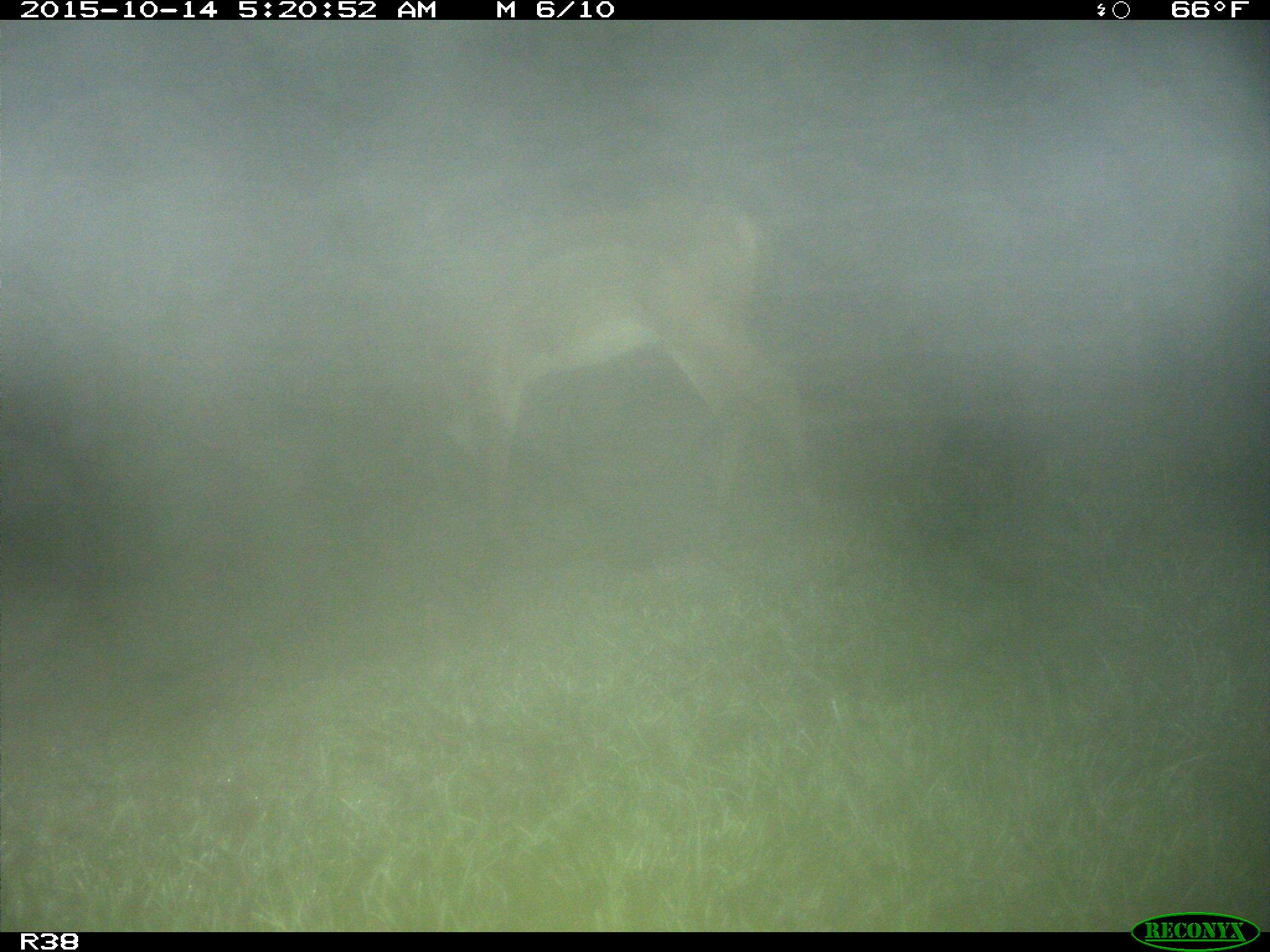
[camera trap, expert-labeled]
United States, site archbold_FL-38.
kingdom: Animalia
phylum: Chordata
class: Mammalia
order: Artiodactyla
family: Cervidae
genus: Odocoileus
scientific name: Odocoileus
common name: deer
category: unidentified deer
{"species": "unidentified deer (deer) (Odocoileus)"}